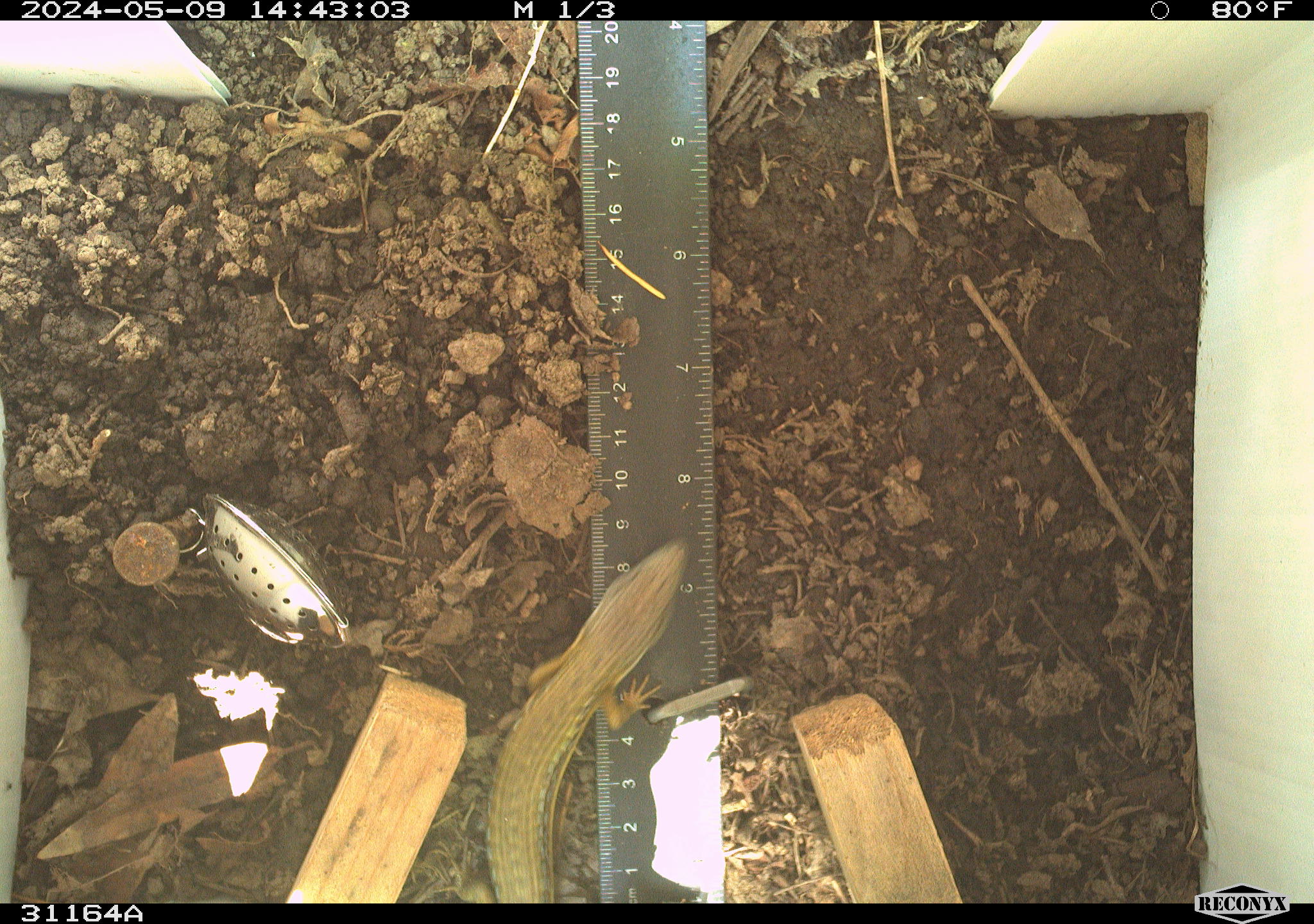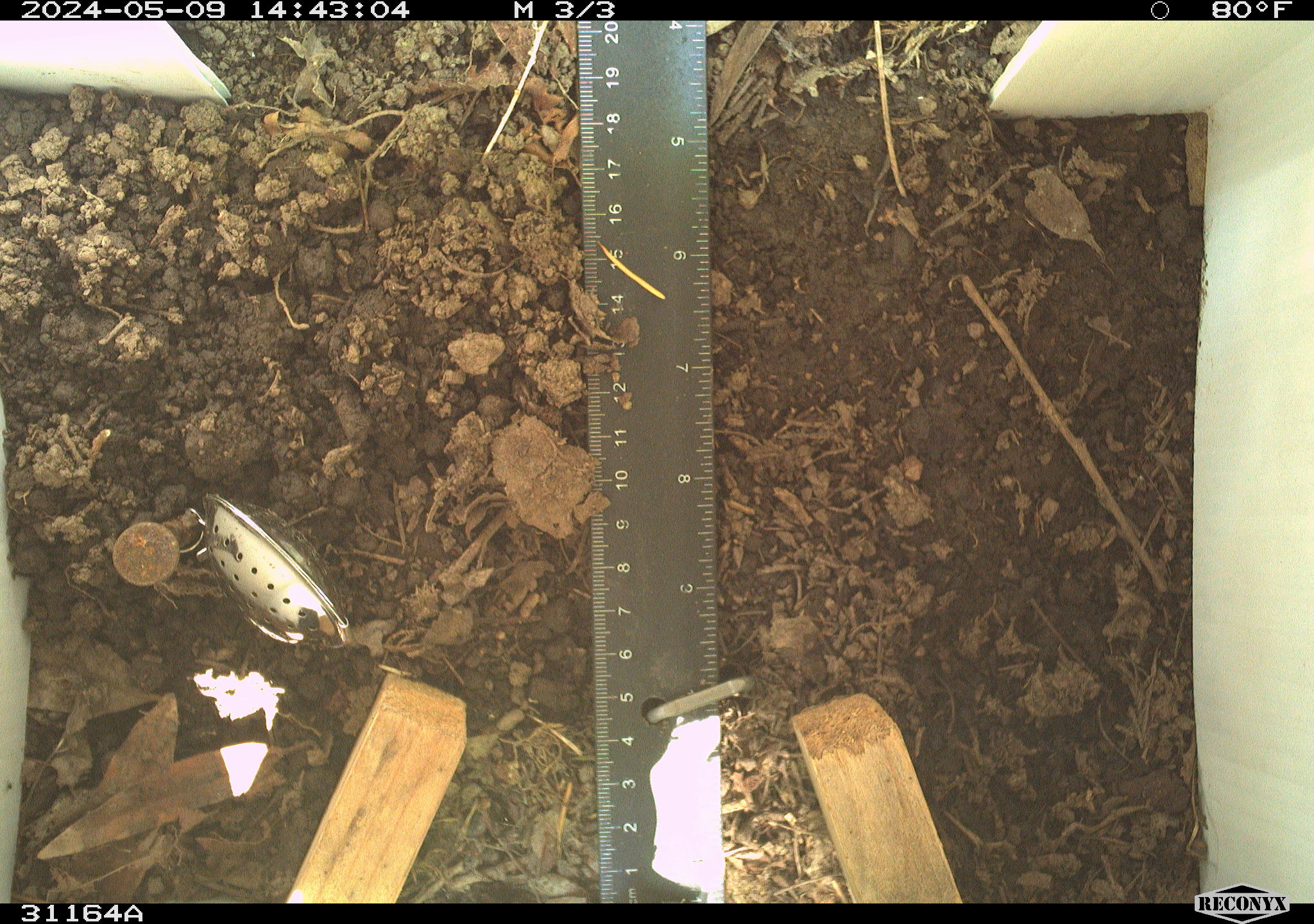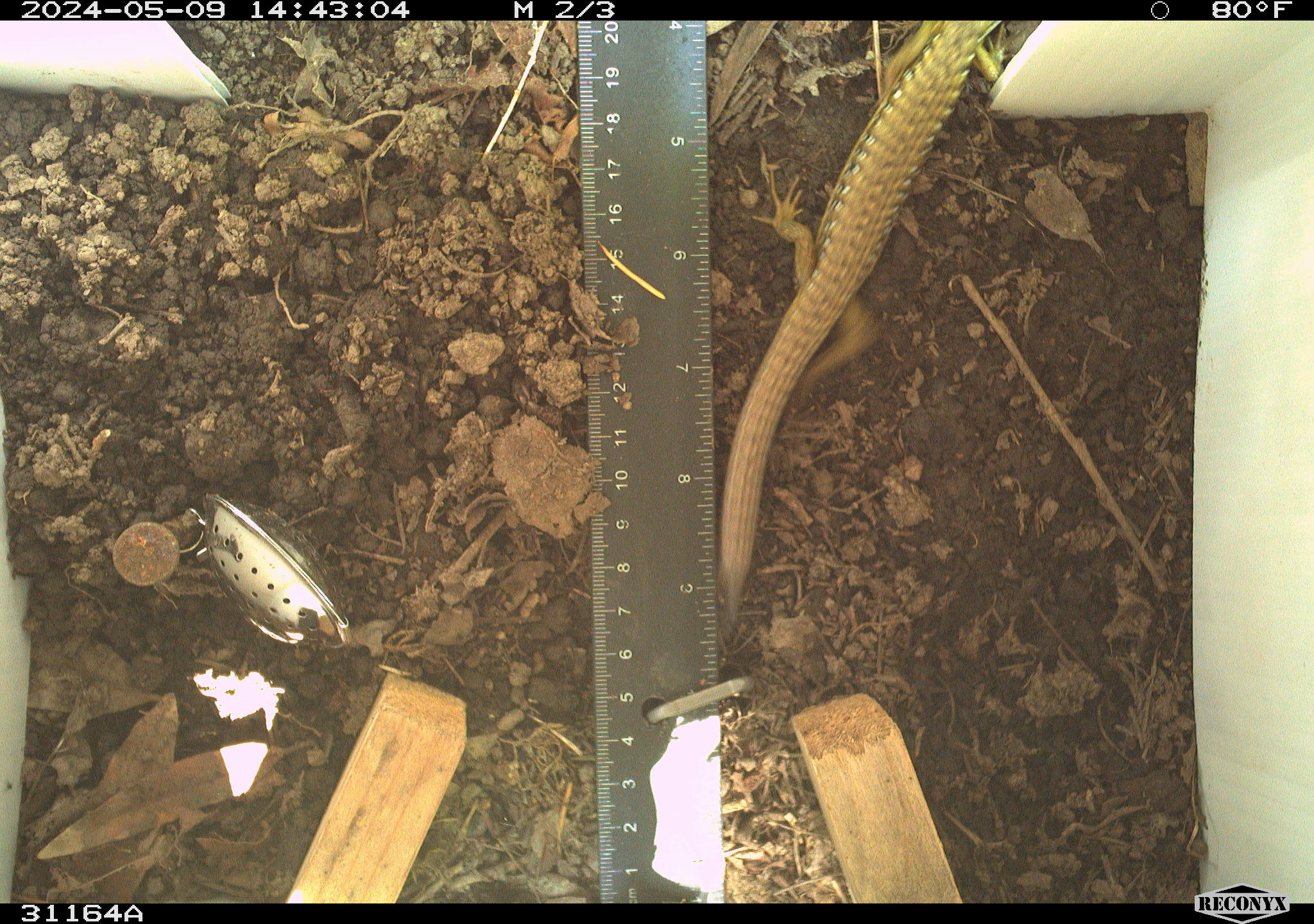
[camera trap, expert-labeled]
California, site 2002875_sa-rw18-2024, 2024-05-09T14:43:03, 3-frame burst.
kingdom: Animalia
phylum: Chordata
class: Reptilia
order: Squamata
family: Anguidae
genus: Elgaria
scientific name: Elgaria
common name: alligator lizards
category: elgaria species